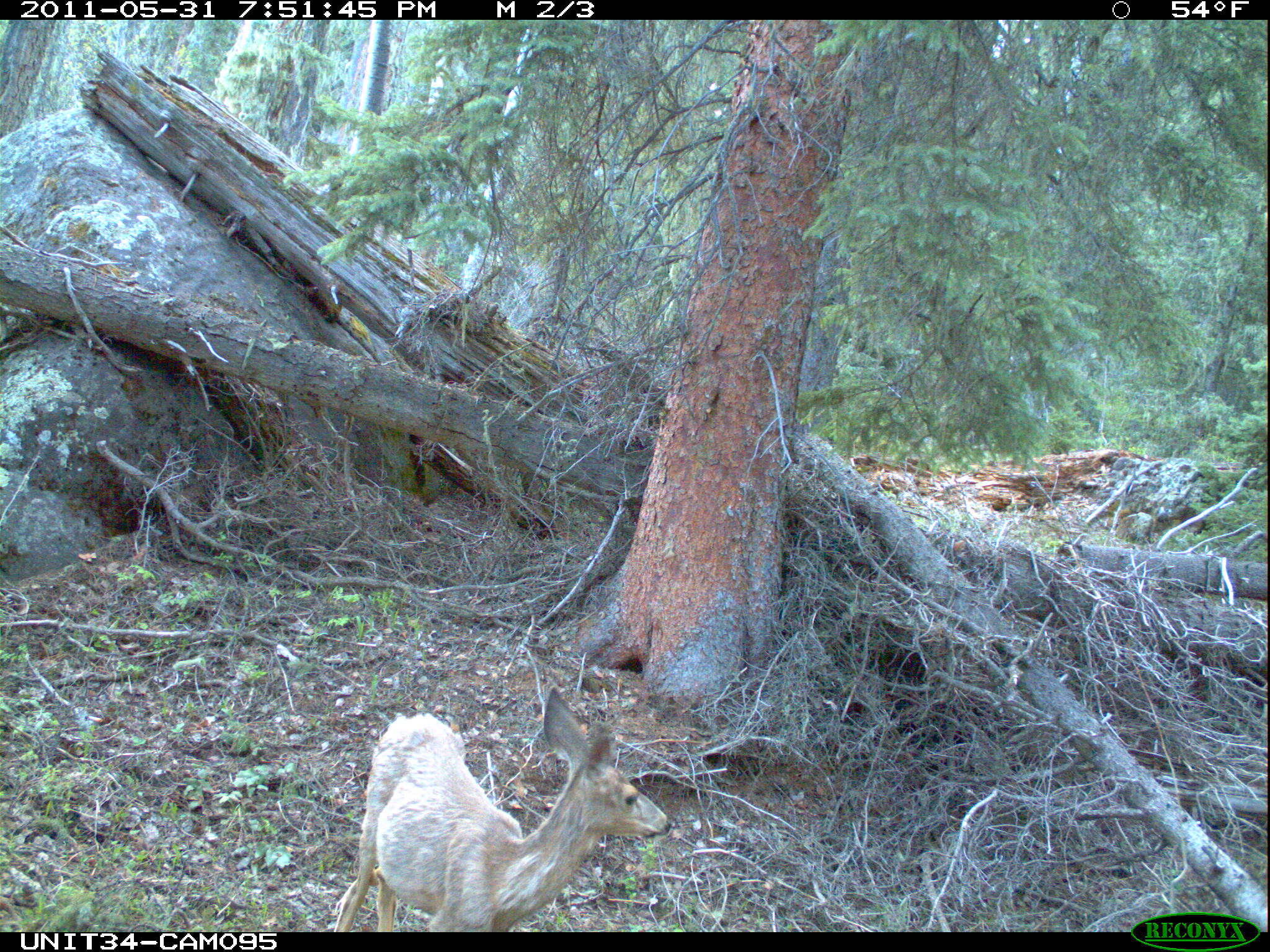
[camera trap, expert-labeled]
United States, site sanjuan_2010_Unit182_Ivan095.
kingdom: Animalia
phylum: Chordata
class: Mammalia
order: Artiodactyla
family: Cervidae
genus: Odocoileus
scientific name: Odocoileus hemionus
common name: mule deer